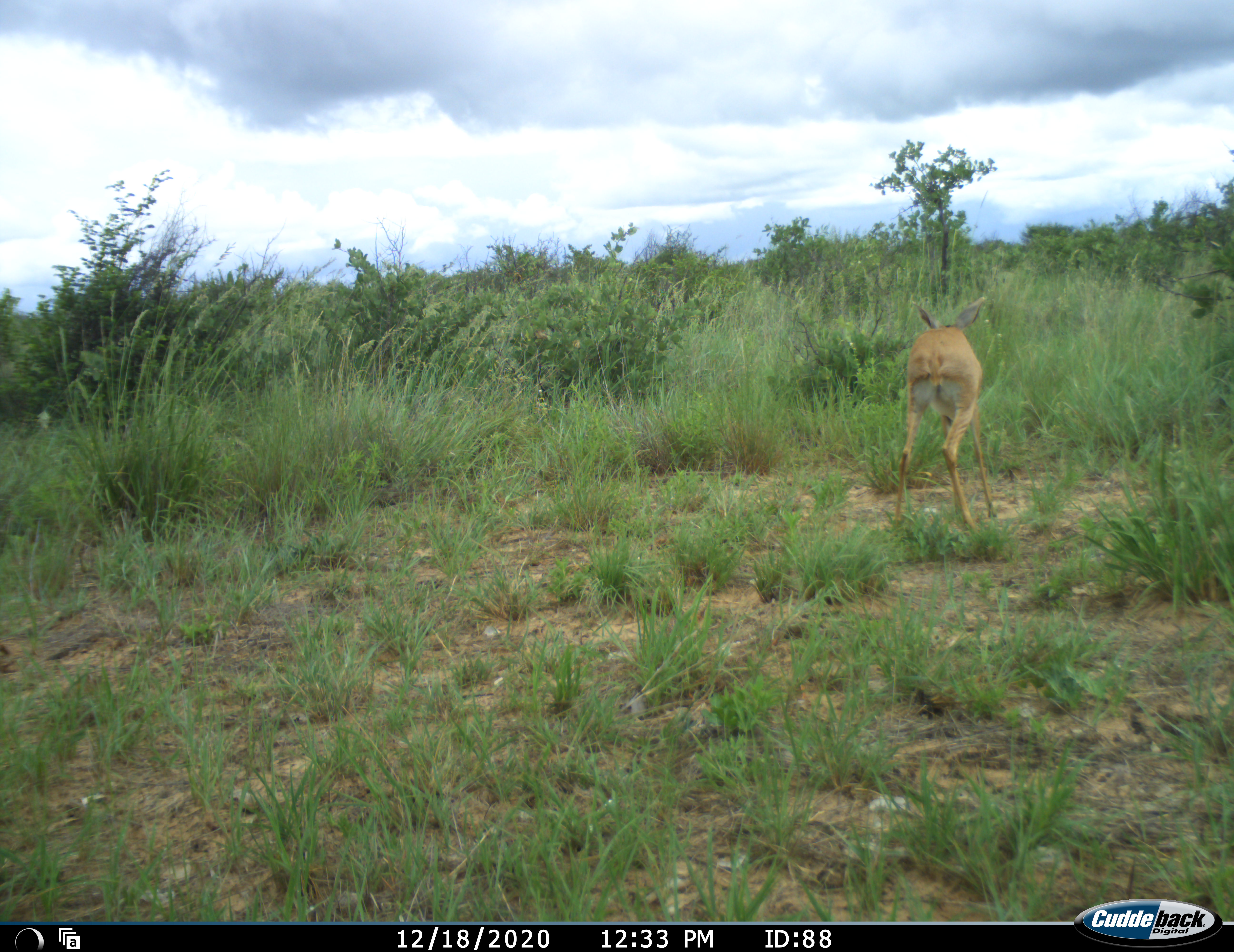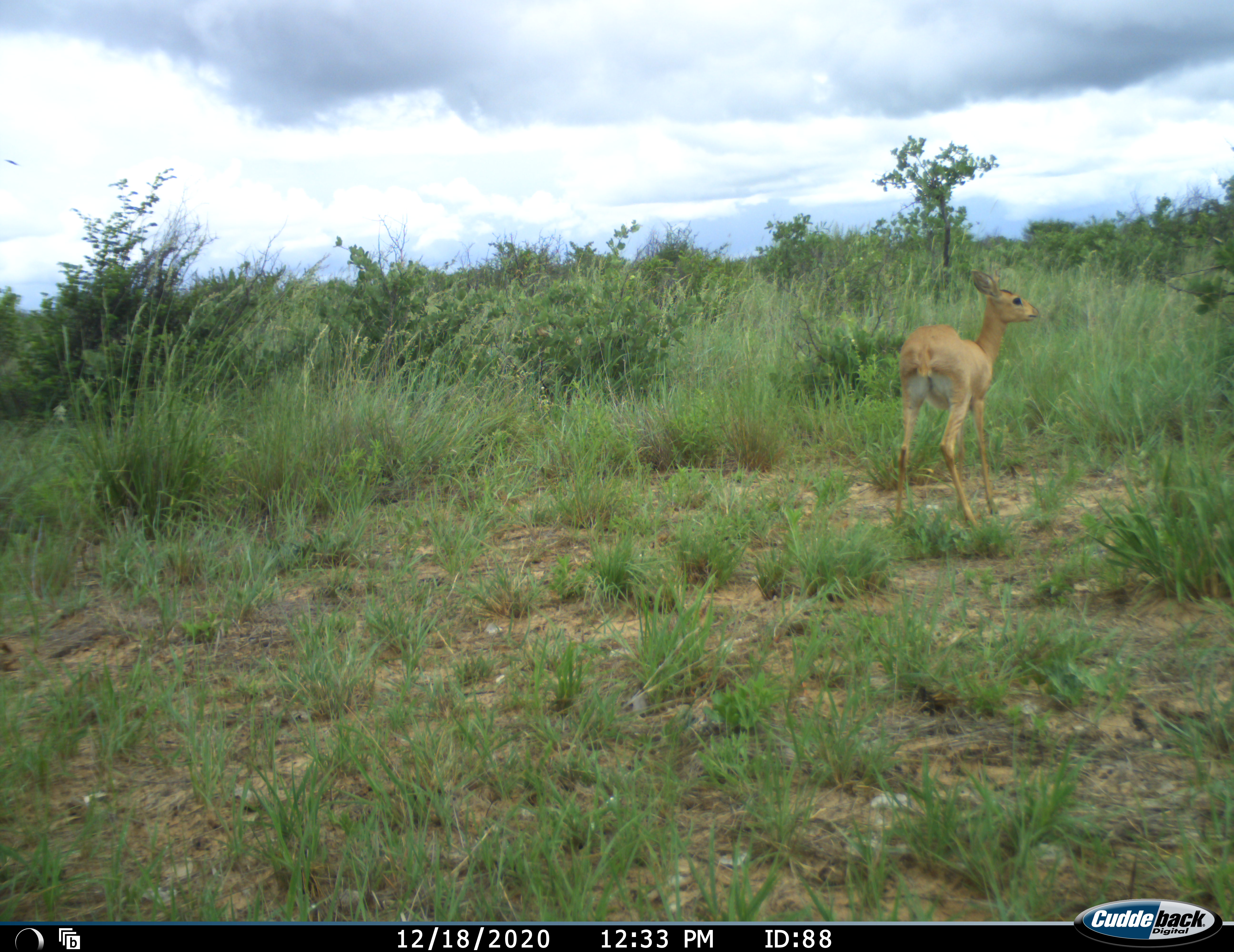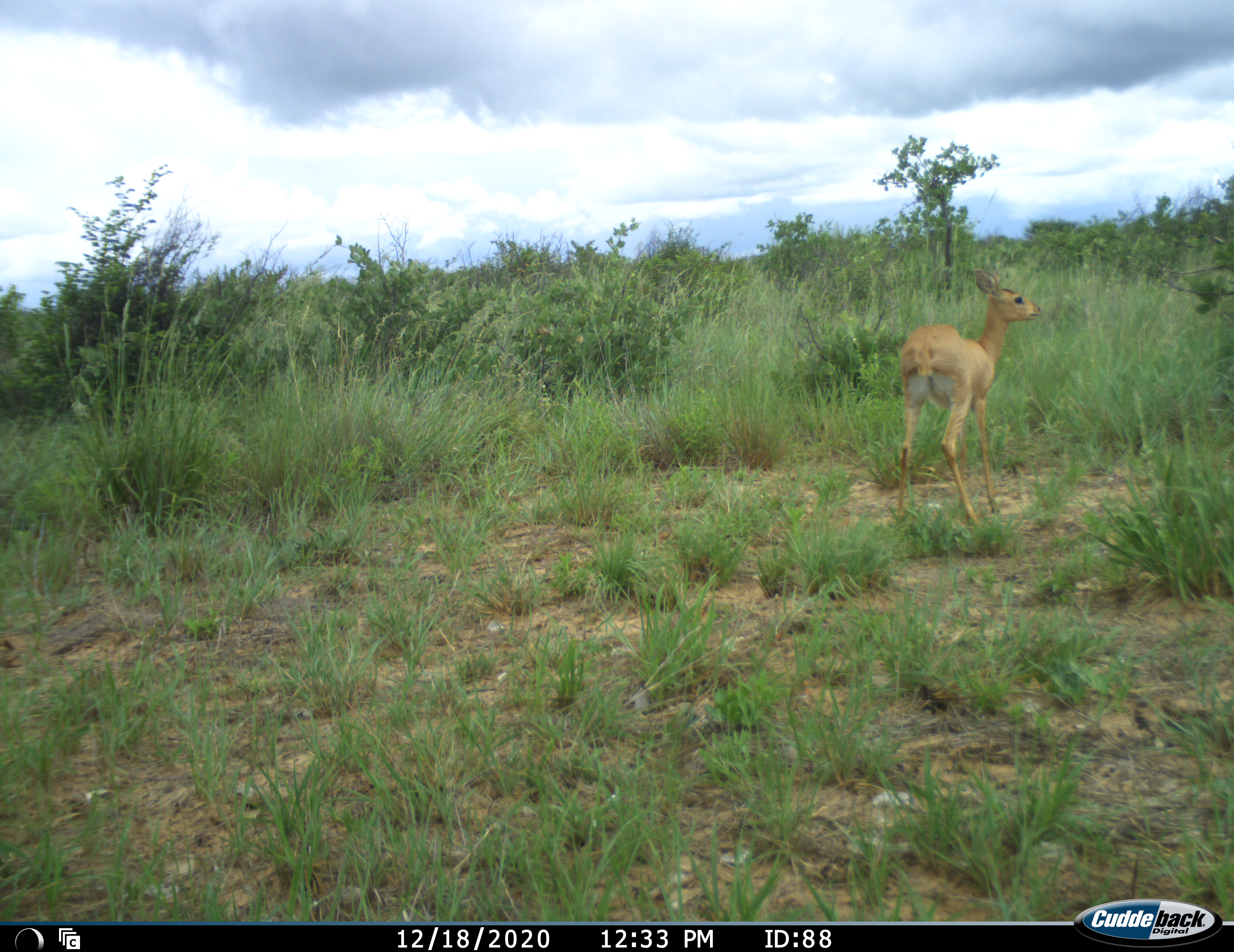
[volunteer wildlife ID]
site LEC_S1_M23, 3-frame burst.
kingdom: Animalia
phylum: Chordata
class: Mammalia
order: Artiodactyla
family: Bovidae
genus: Raphicerus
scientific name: Raphicerus campestris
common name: steenbok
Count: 1.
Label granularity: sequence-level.